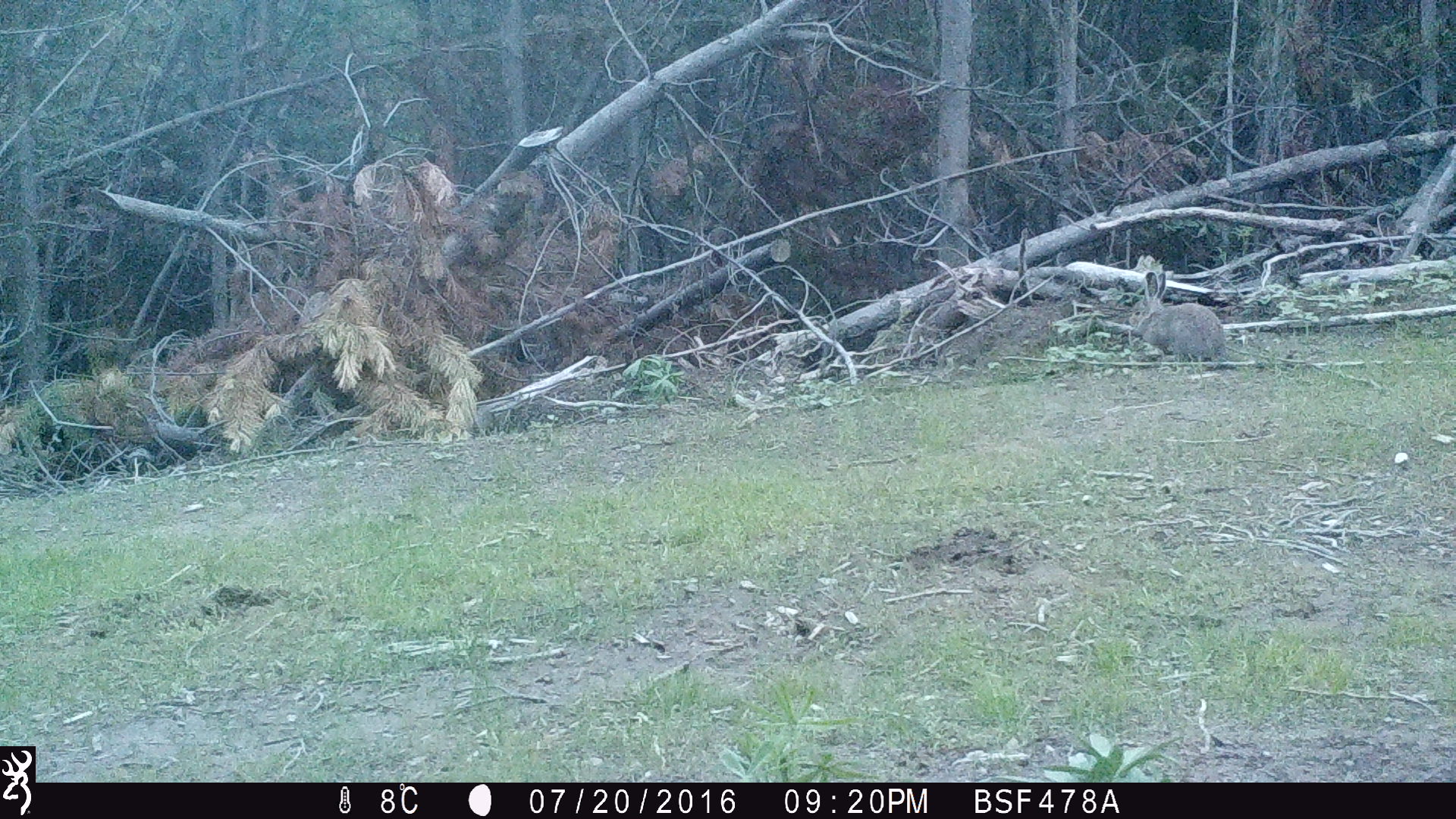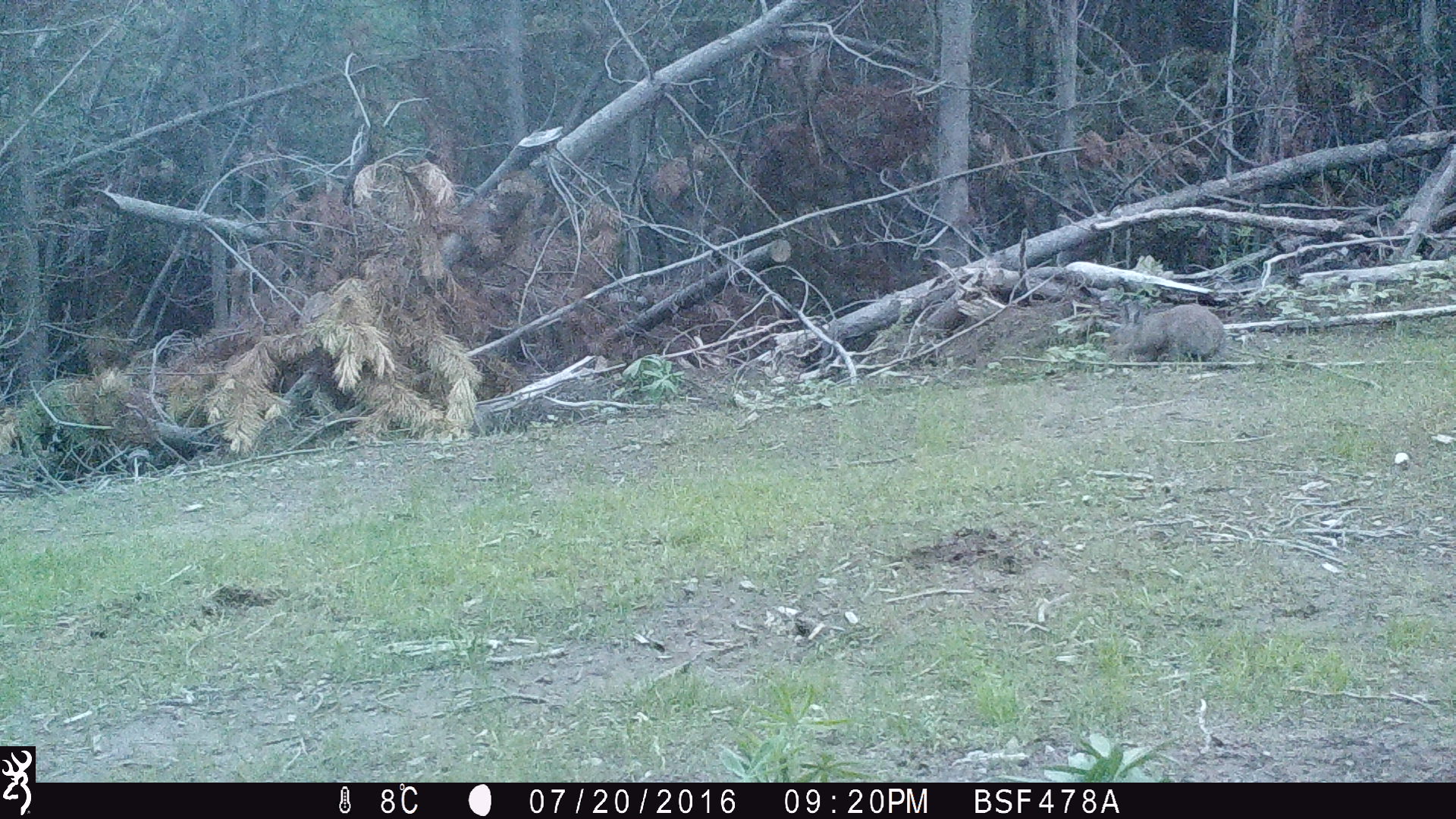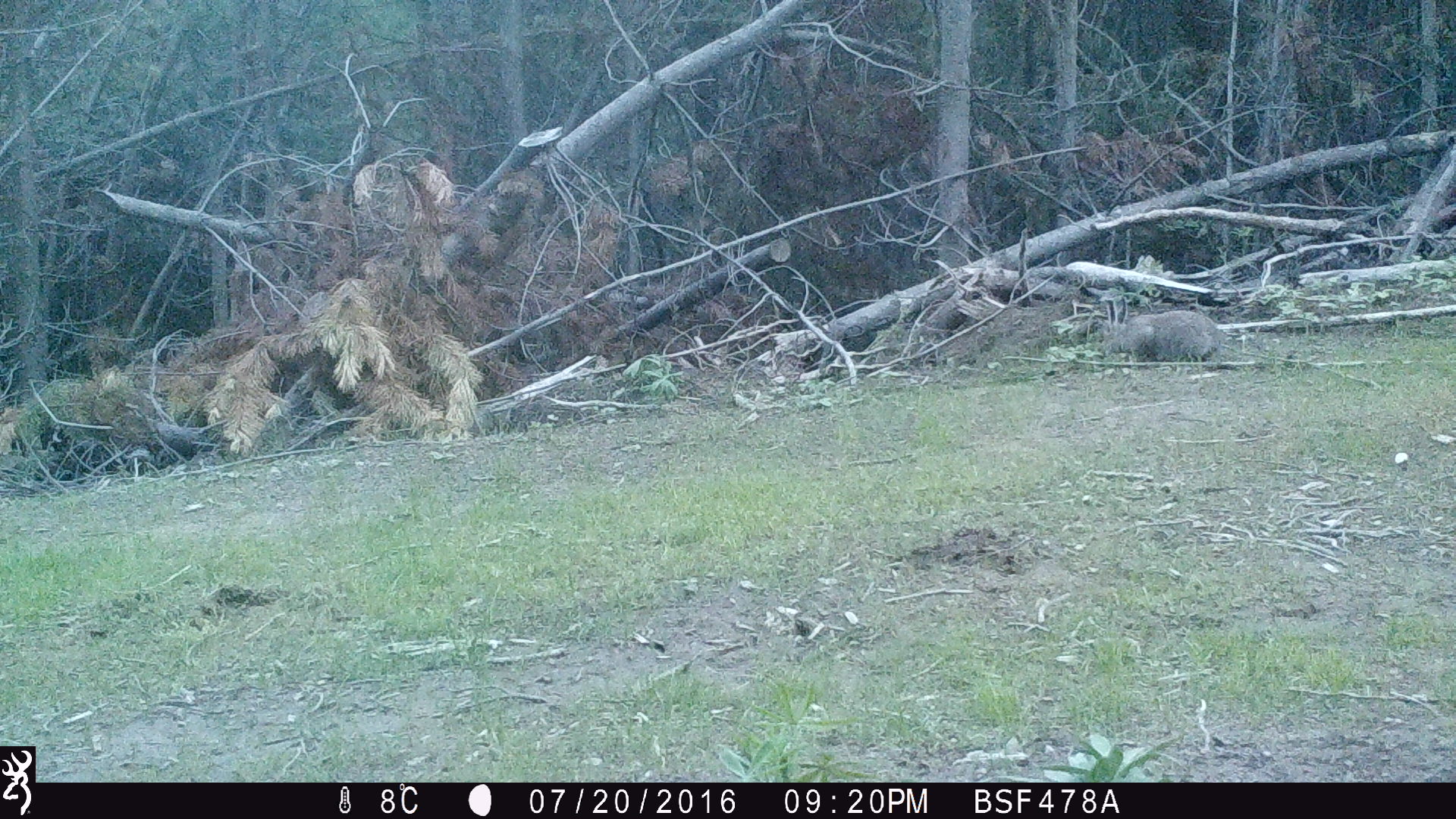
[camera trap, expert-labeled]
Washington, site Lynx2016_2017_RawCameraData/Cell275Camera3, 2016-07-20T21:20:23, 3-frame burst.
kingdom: Animalia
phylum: Chordata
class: Mammalia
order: Lagomorpha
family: Leporidae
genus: Lepus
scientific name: Lepus americanus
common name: snowshoe hare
Lepus americanus (snowshoe hare). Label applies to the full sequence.